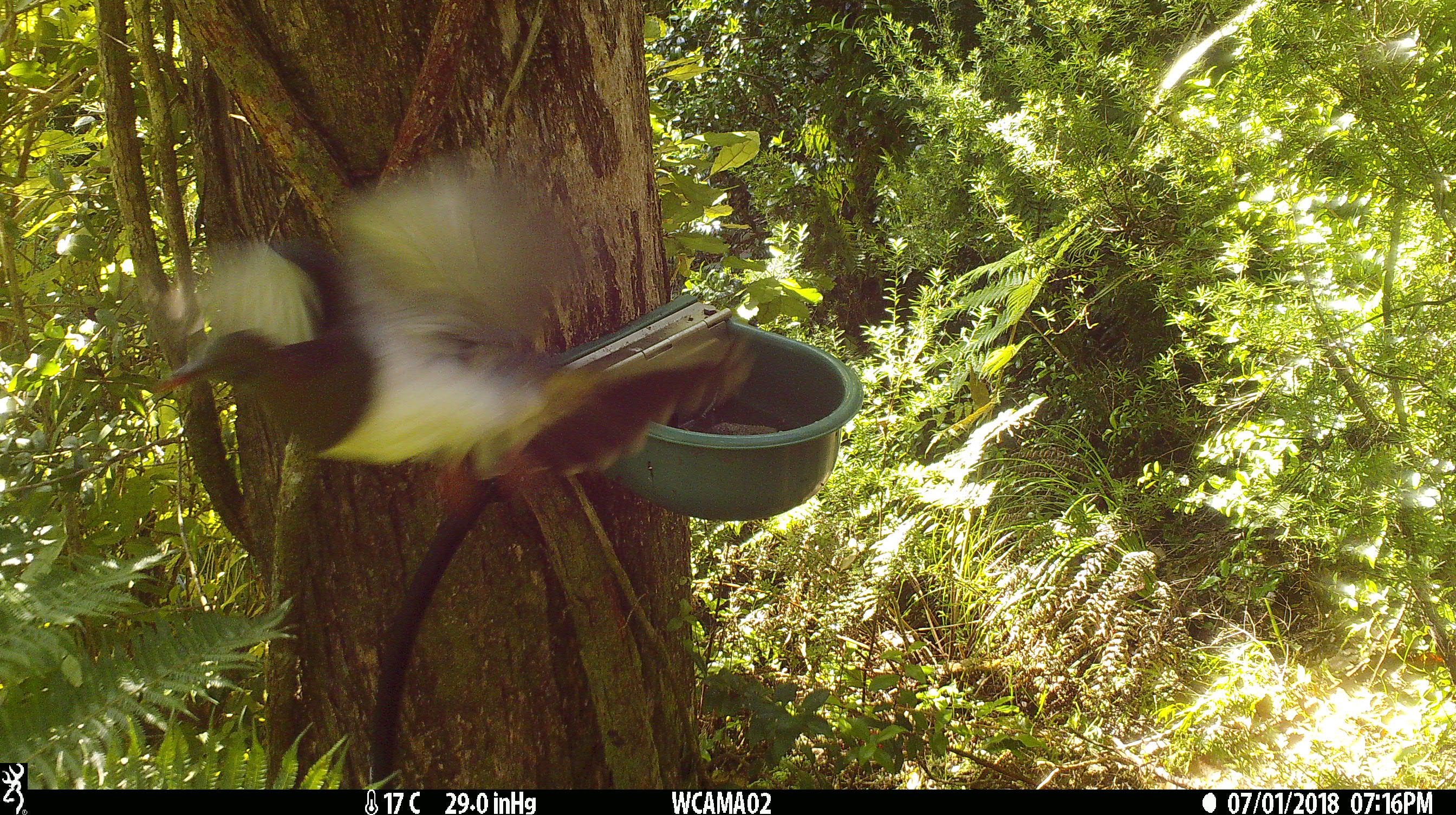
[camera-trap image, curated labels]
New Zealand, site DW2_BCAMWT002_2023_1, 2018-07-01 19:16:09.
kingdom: Animalia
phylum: Chordata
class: Aves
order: Columbiformes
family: Columbidae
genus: Hemiphaga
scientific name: Hemiphaga novaeseelandiae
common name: new zealand pigeon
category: kereru